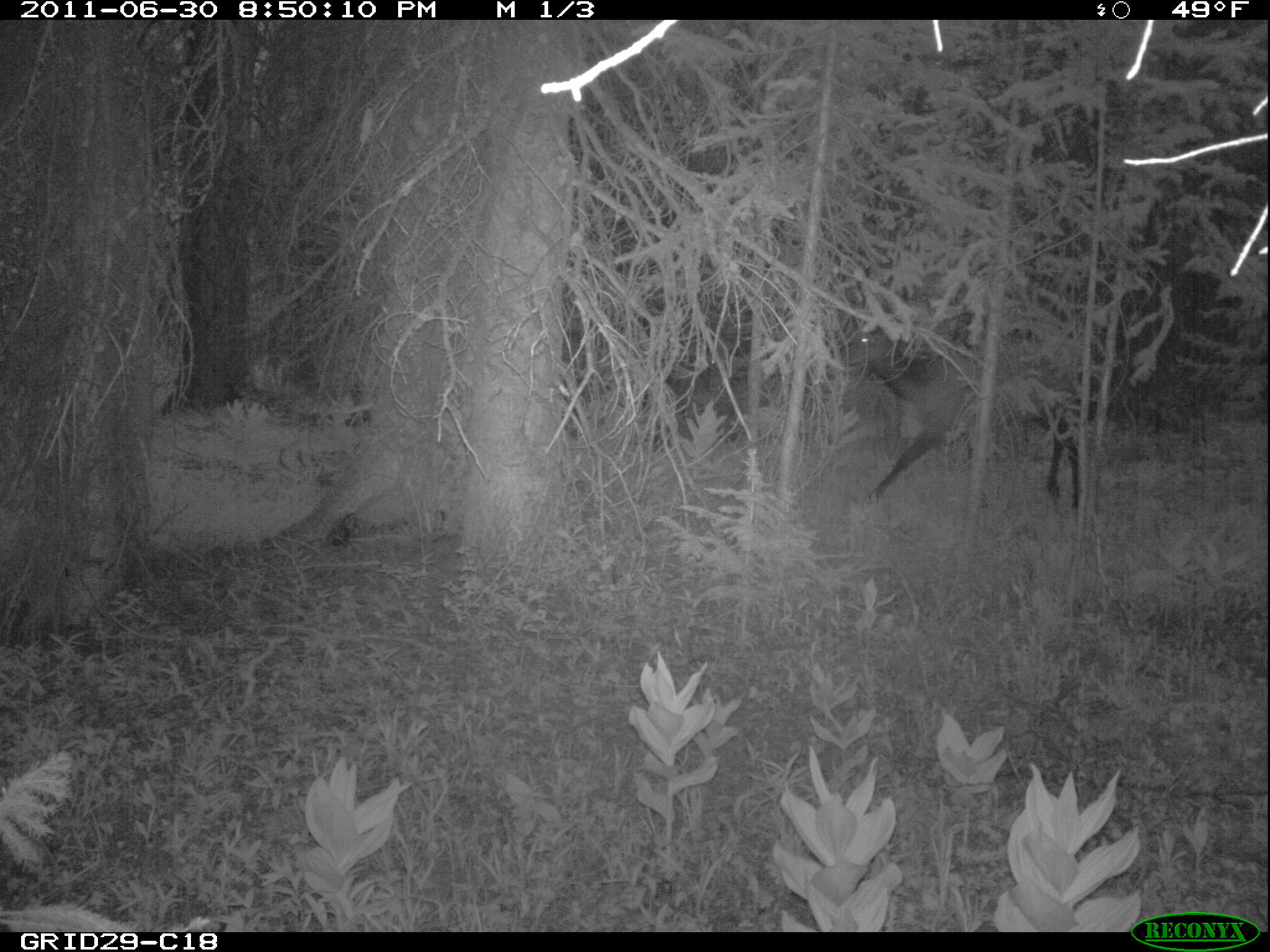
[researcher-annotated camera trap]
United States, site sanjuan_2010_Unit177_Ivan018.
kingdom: Animalia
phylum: Chordata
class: Mammalia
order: Artiodactyla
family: Cervidae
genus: Cervus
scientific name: Cervus elaphus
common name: red deer